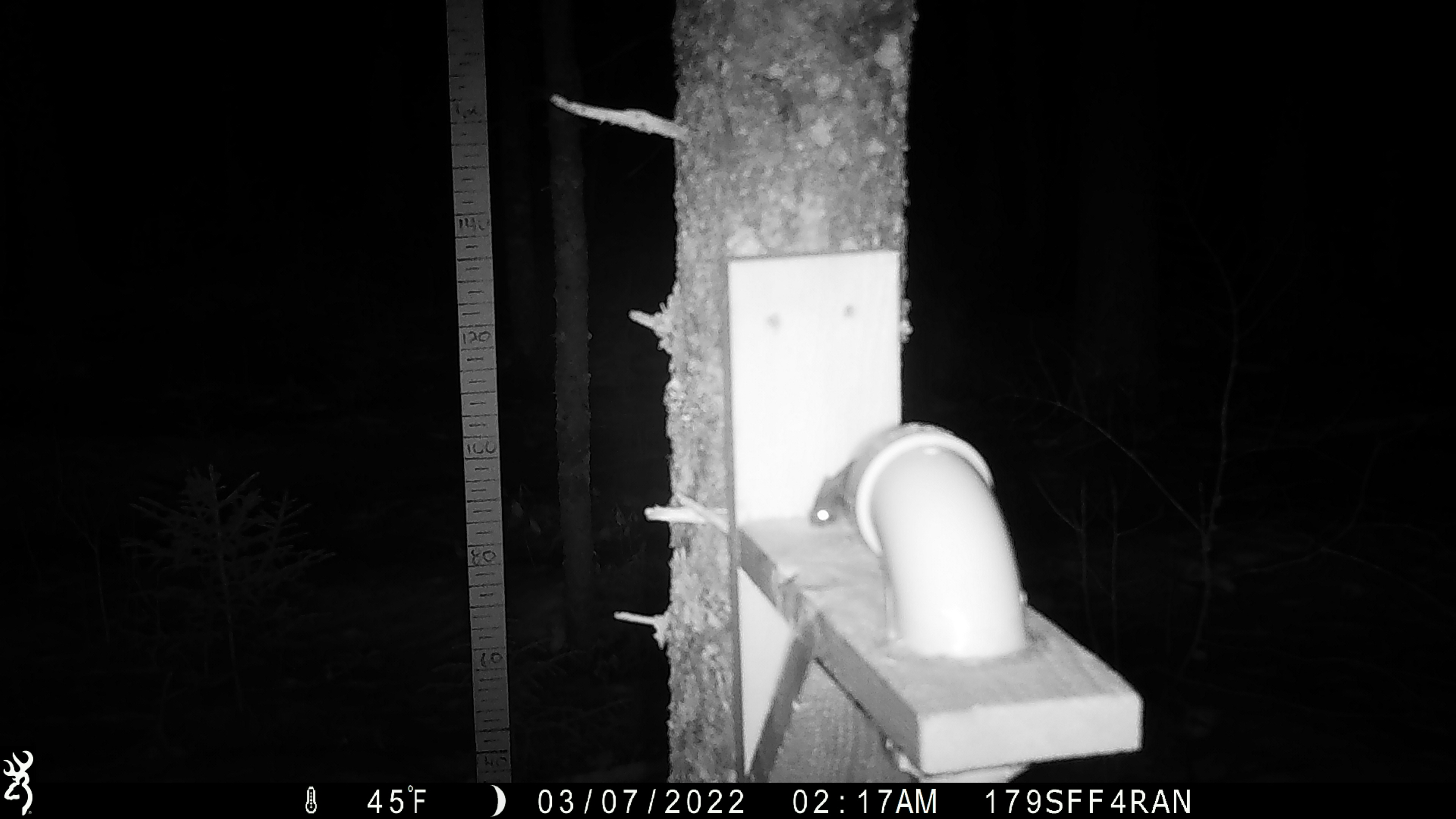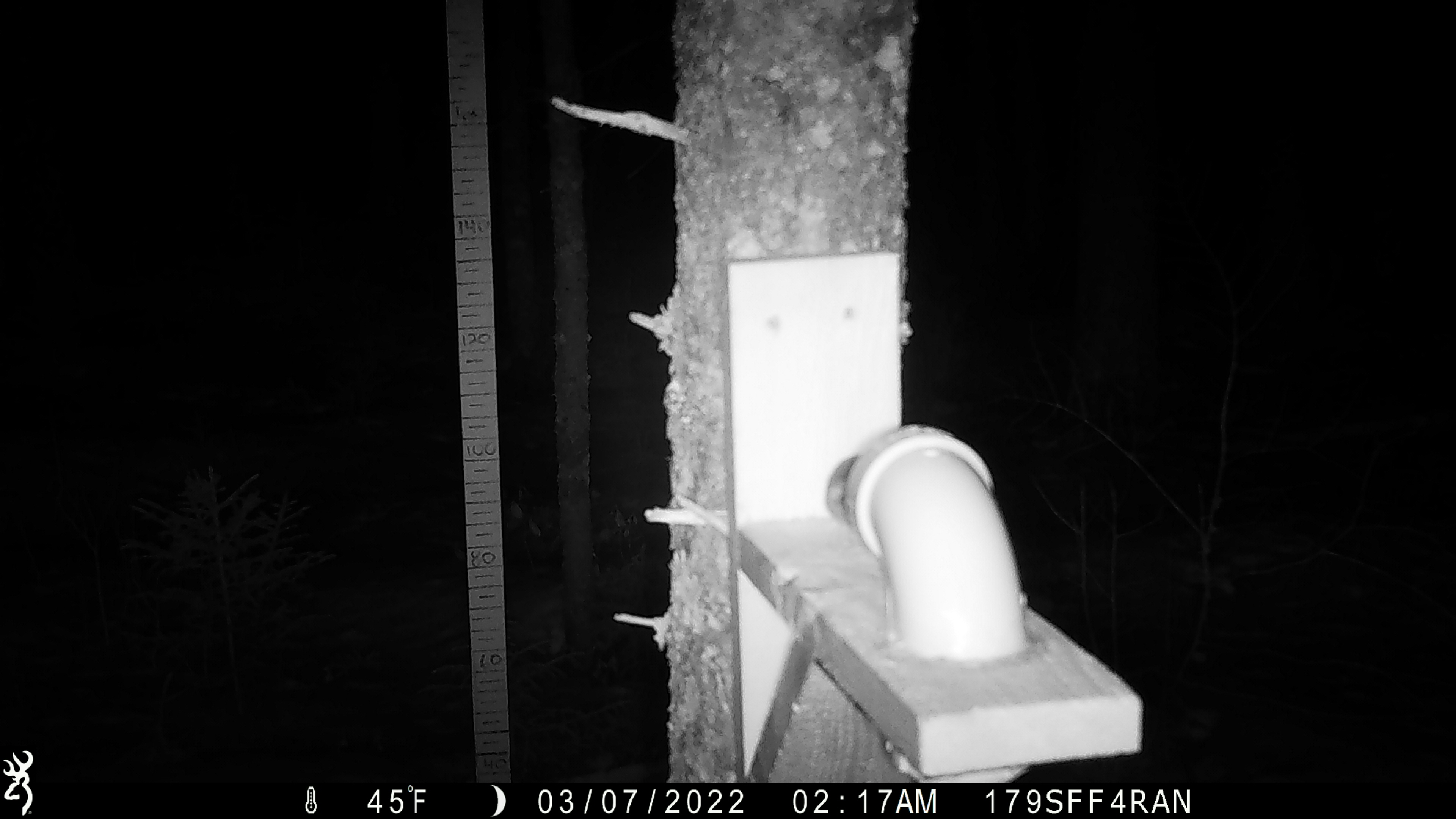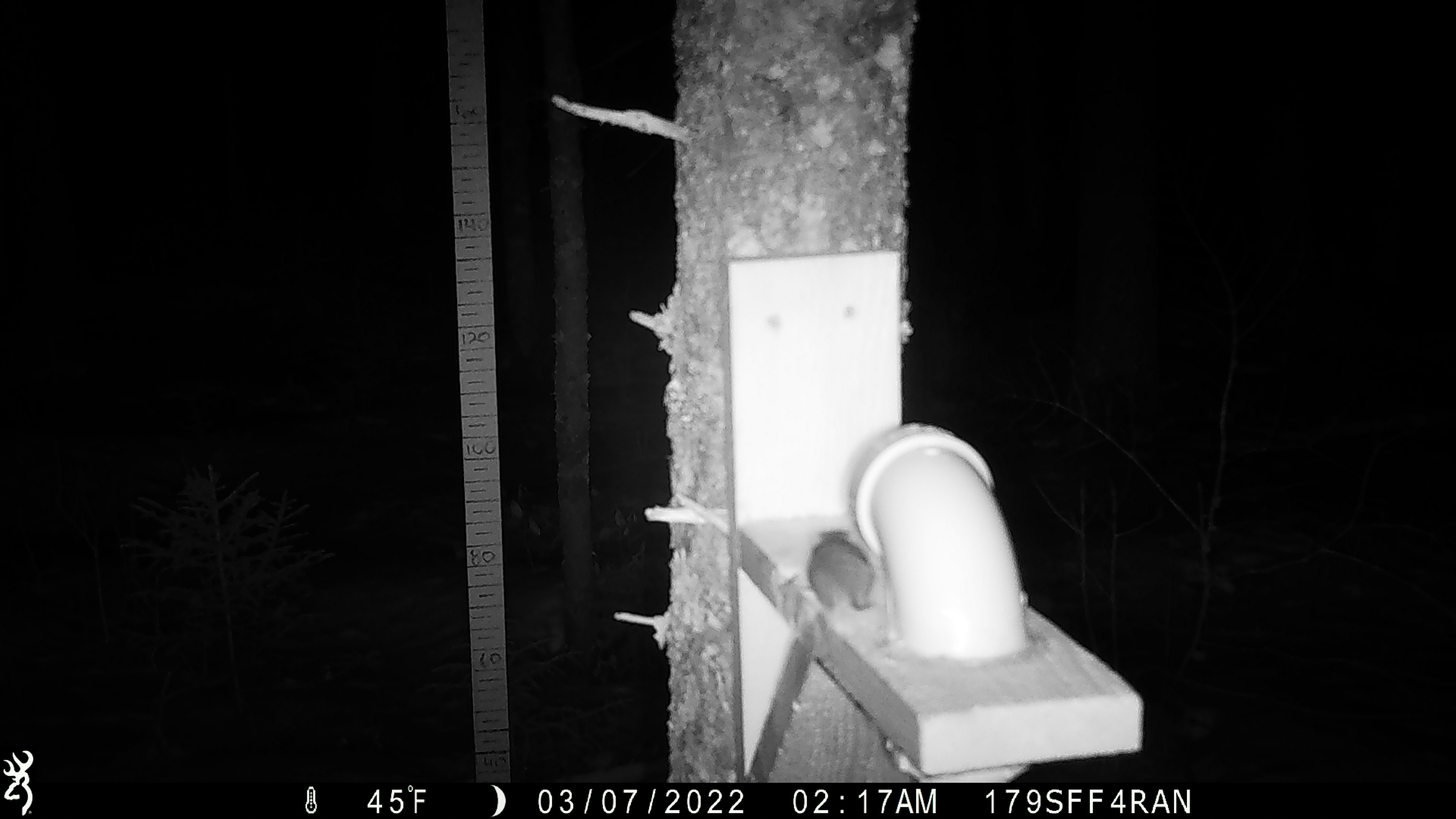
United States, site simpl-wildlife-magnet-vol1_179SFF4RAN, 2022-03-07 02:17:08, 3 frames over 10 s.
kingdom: Animalia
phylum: Chordata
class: Mammalia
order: Rodentia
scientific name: Rodentia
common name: mouse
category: mouse sp.